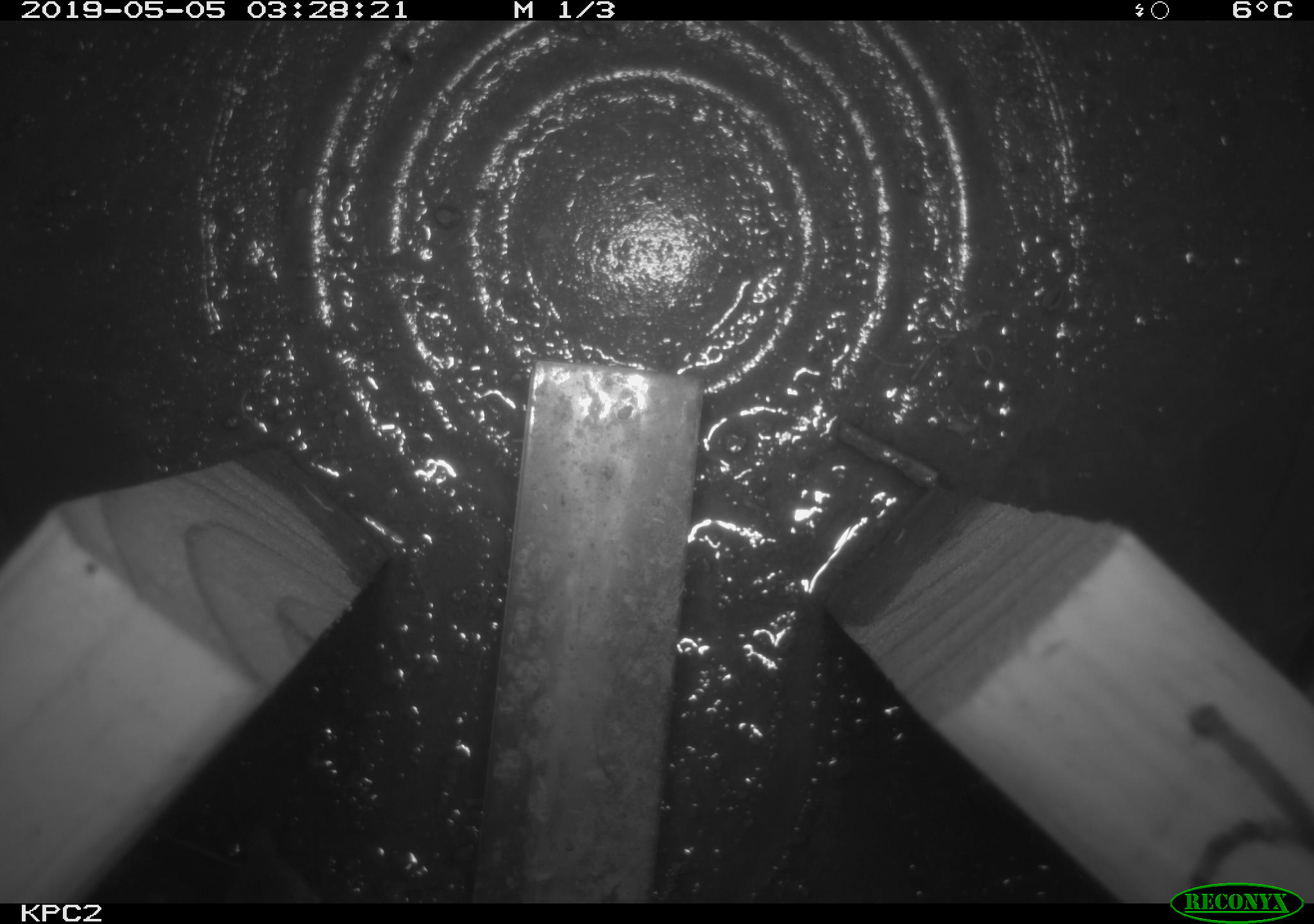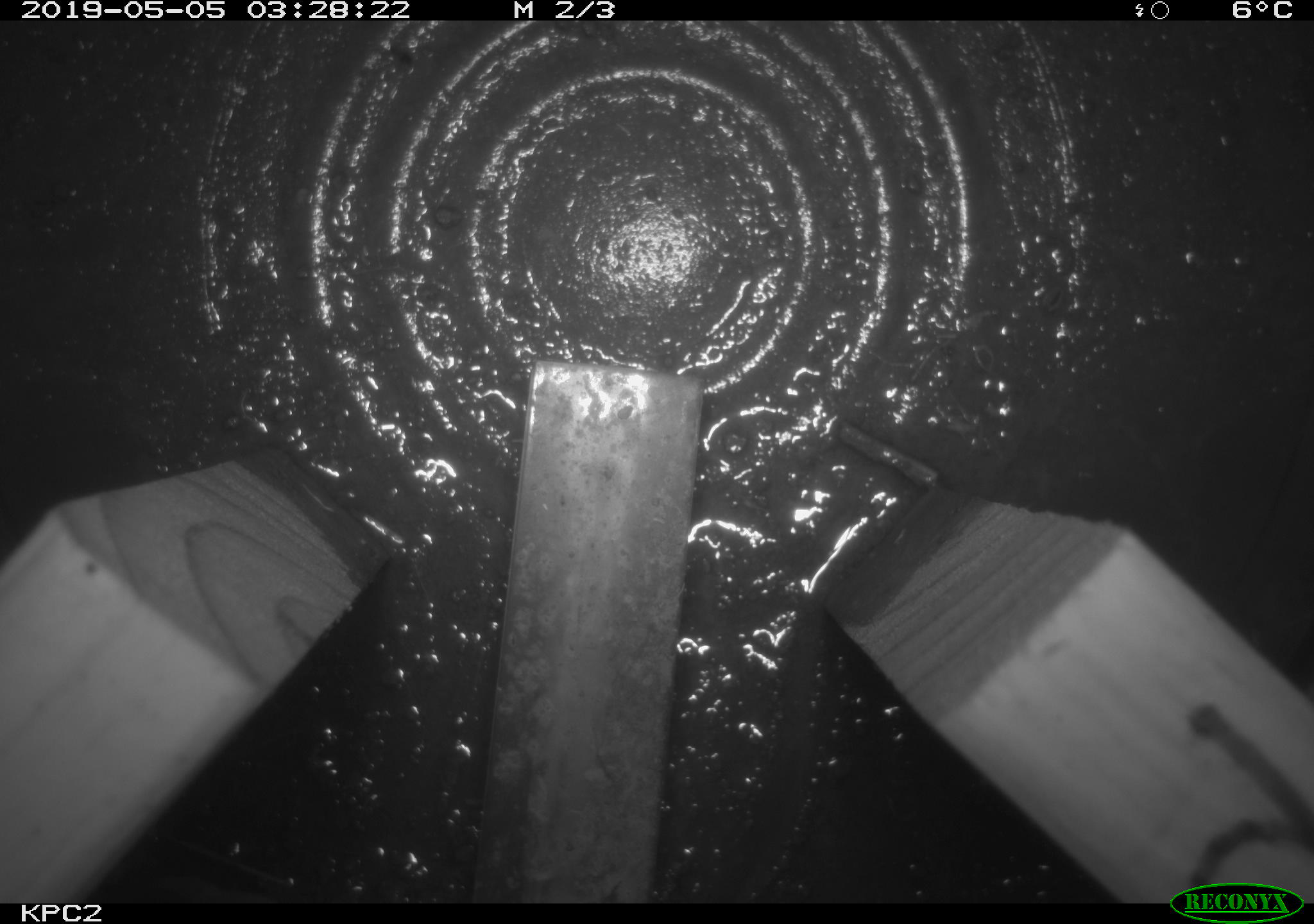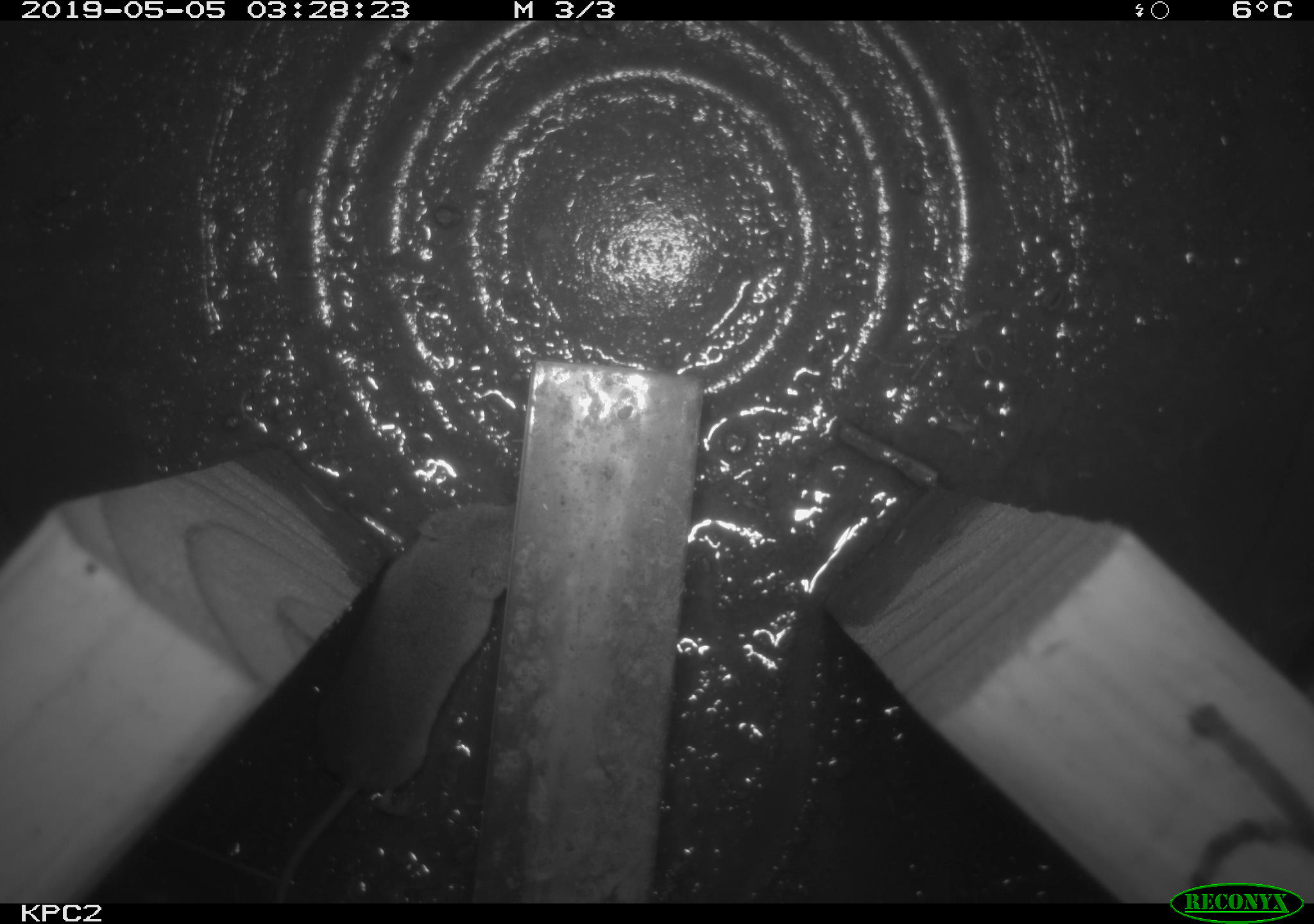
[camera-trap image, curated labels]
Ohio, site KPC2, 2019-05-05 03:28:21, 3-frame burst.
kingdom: Animalia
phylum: Chordata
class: Mammalia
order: Eulipotyphla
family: Soricidae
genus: Sorex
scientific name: Sorex cinereus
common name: masked shrew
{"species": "masked shrew (Sorex cinereus)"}